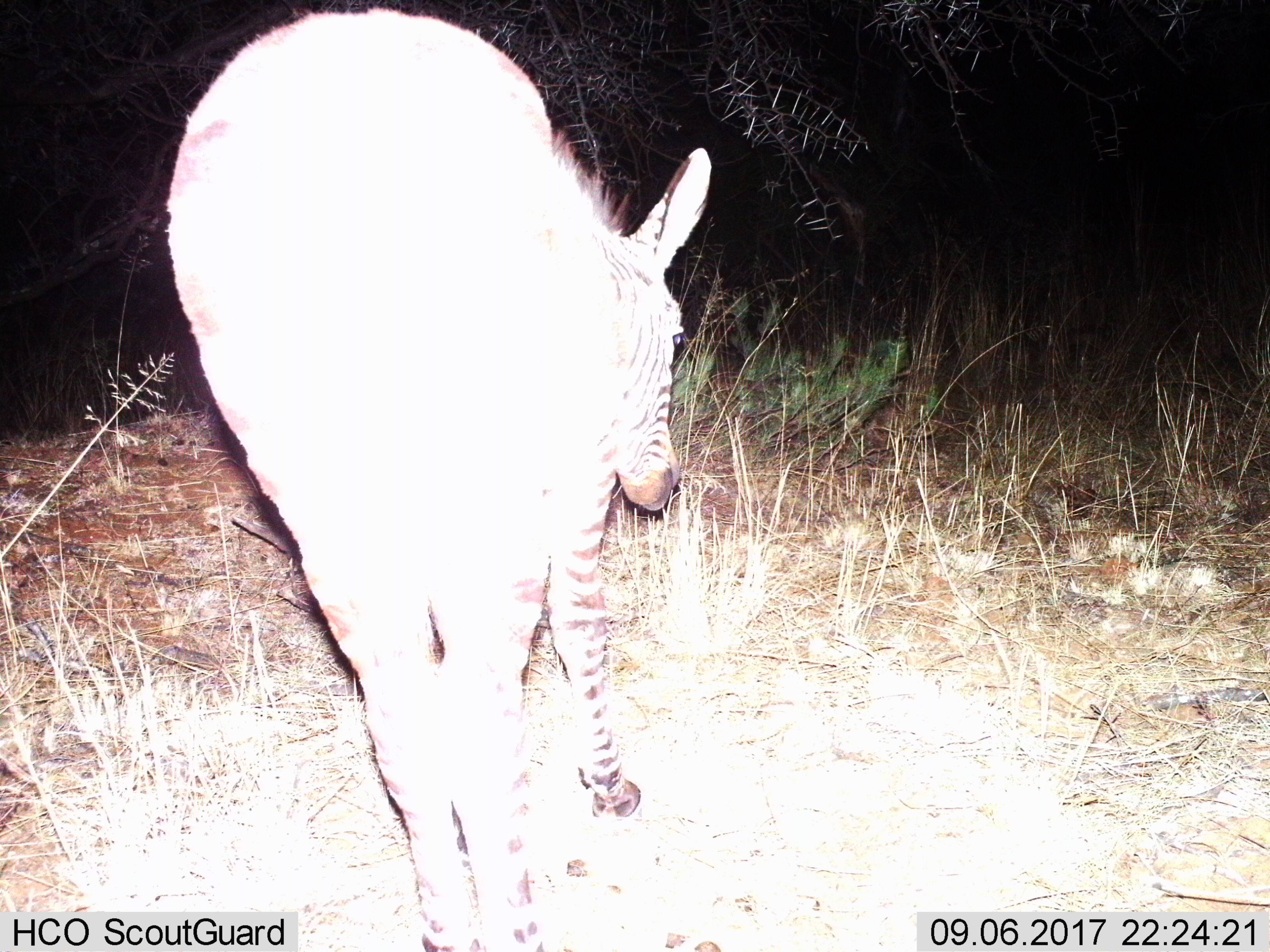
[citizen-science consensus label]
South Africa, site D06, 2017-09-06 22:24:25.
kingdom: Animalia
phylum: Chordata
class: Mammalia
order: Perissodactyla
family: Equidae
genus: Equus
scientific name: Equus zebra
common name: mountain zebra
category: zebramountain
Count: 1.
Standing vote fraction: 33%.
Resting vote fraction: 11%.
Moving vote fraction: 33%.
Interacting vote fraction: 0%.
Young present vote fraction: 0%.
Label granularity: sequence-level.